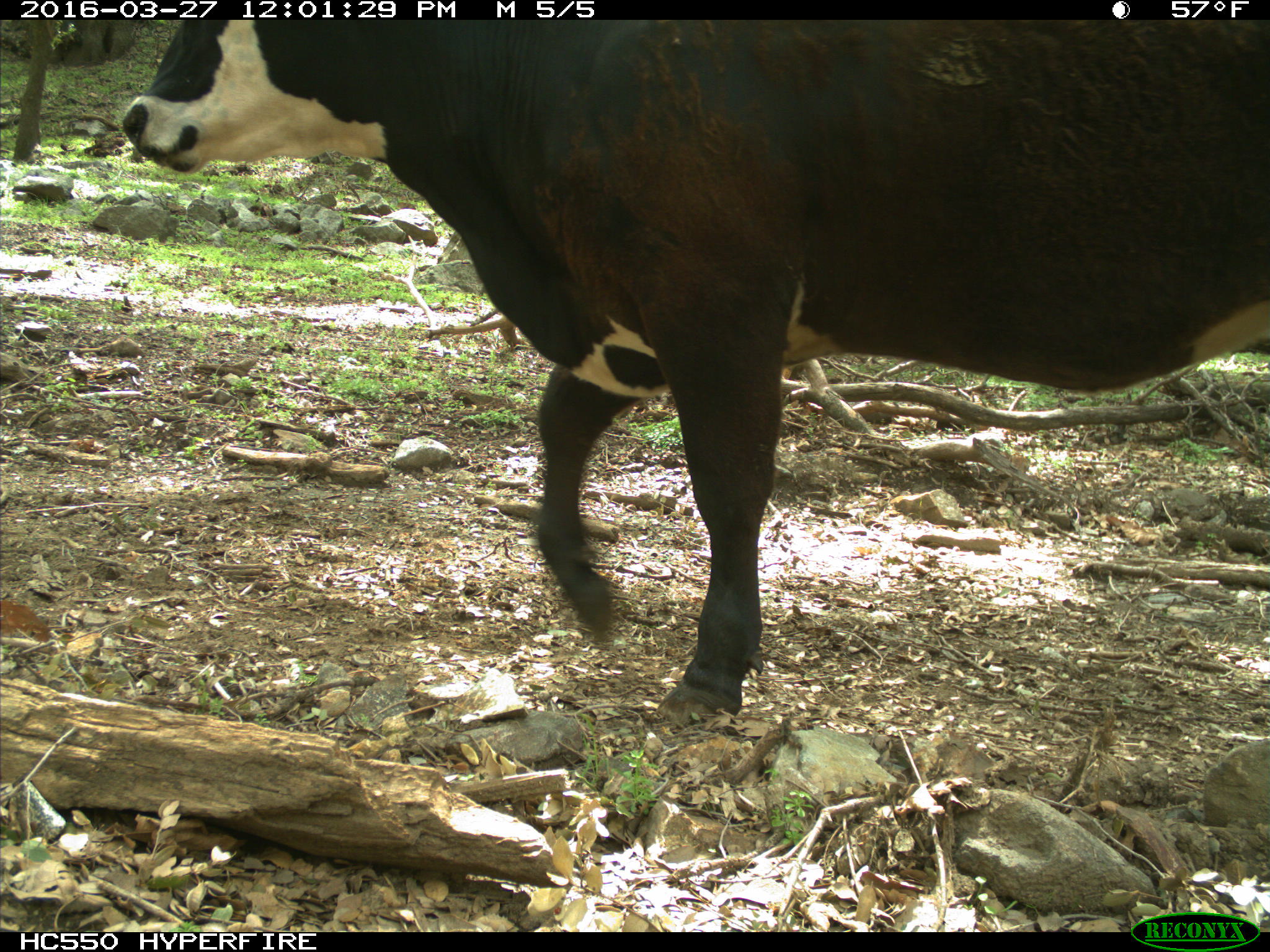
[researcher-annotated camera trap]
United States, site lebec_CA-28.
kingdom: Animalia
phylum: Chordata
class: Mammalia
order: Artiodactyla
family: Bovidae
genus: Bos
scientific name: Bos taurus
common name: domestic cow